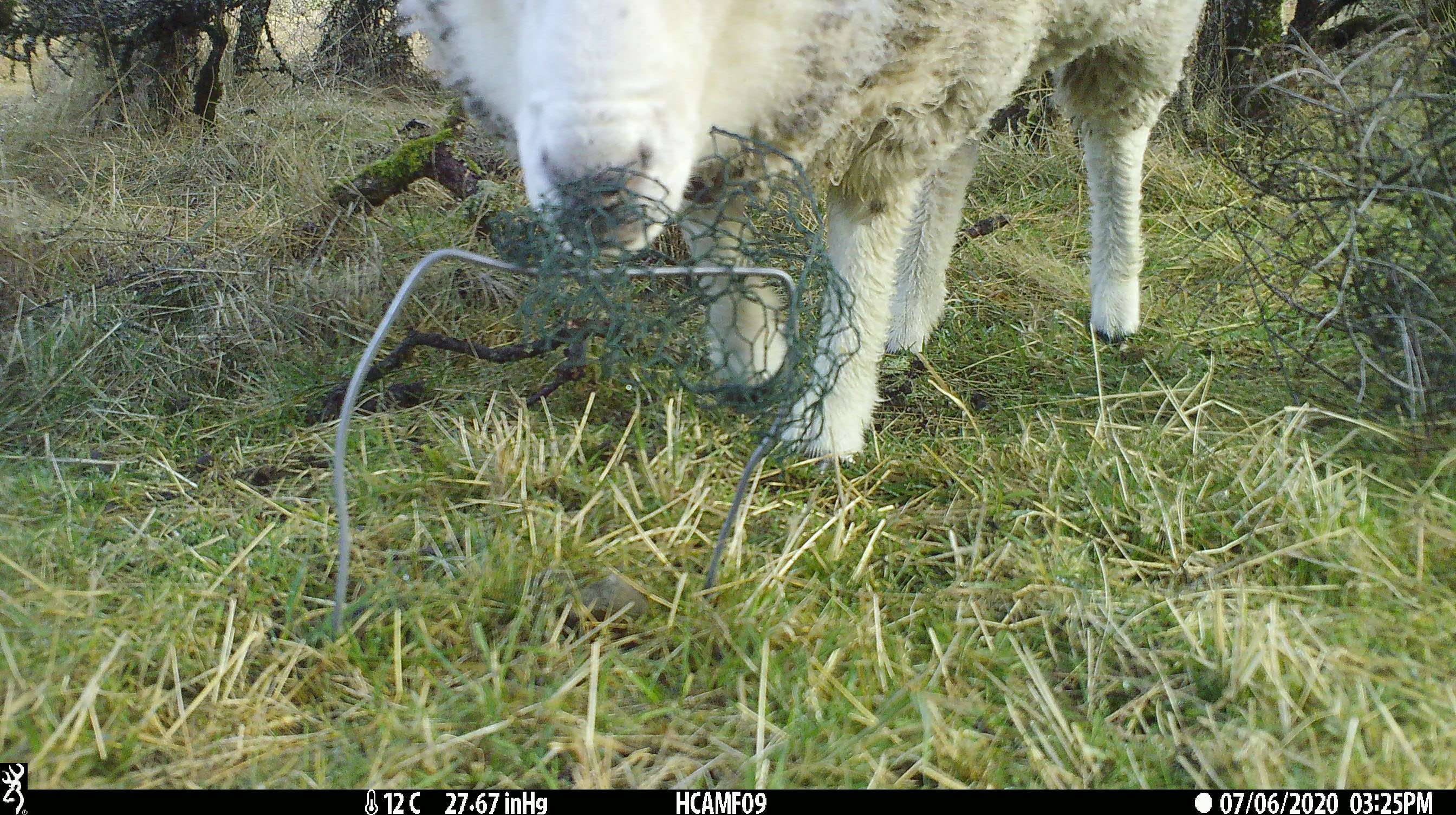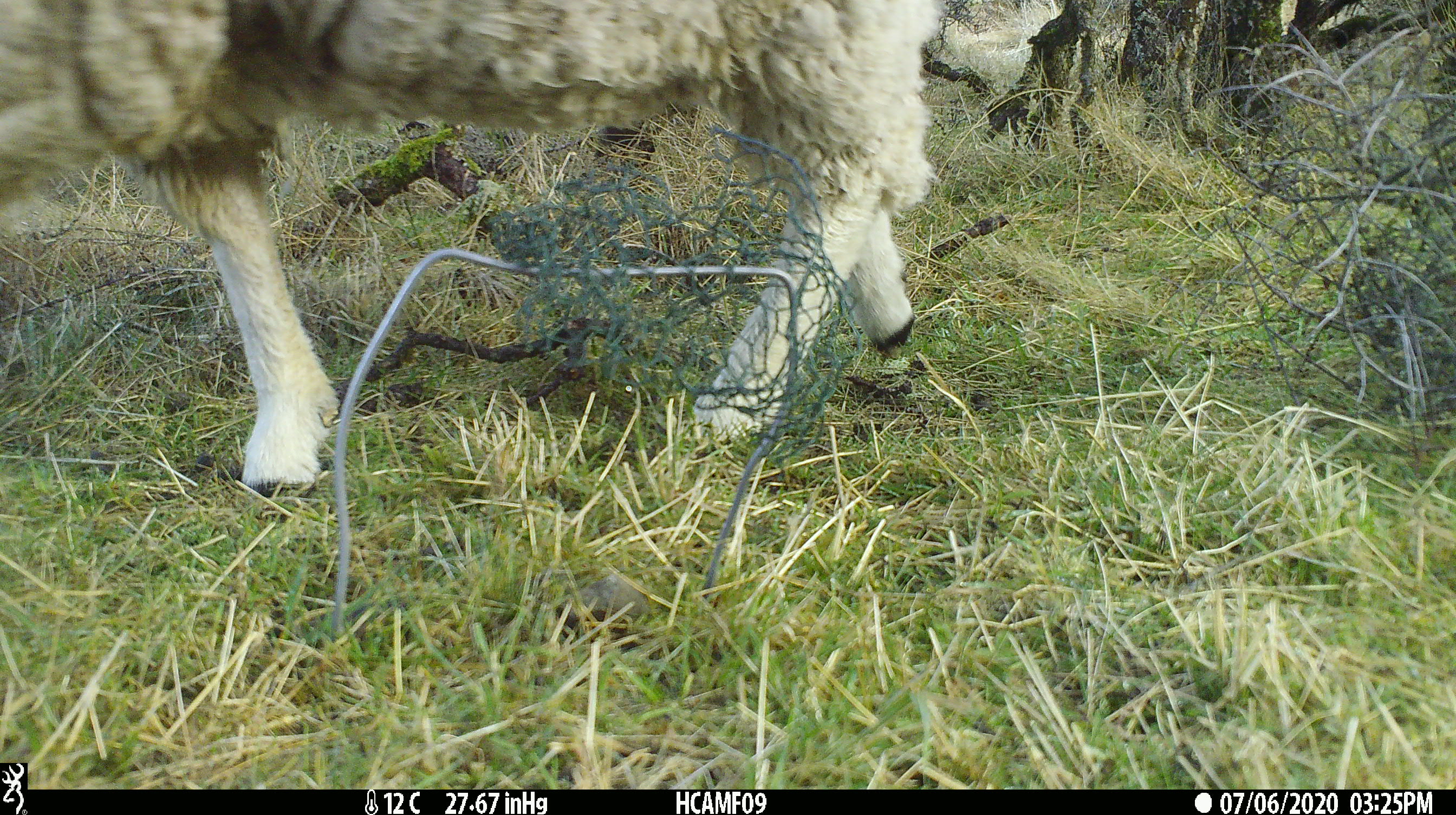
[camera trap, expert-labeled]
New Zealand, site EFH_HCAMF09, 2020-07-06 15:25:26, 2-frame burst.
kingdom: Animalia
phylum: Chordata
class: Mammalia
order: Artiodactyla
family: Bovidae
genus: Ovis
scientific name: Ovis aries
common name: domestic sheep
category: sheep